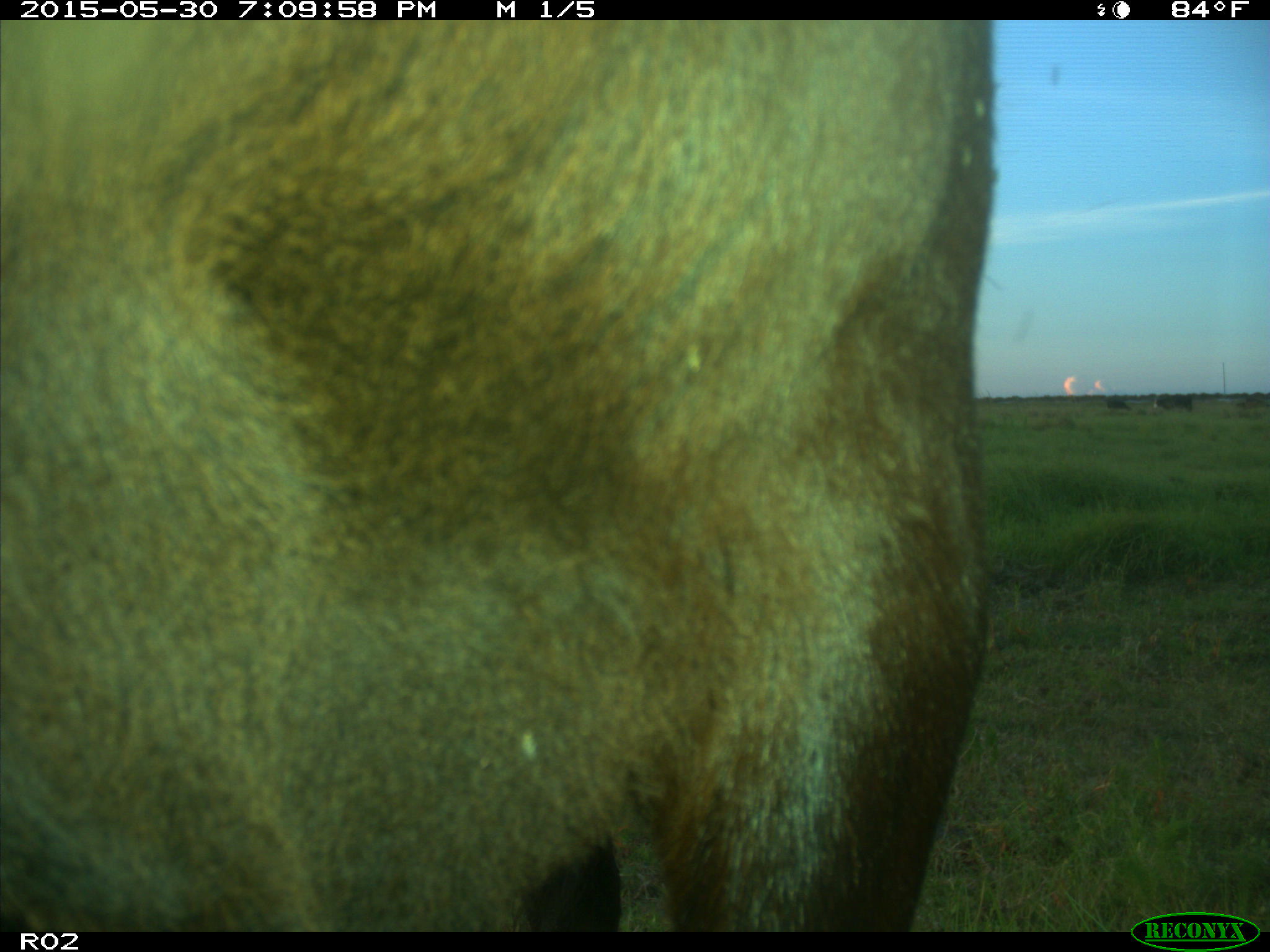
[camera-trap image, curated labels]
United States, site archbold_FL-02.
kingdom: Animalia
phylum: Chordata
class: Mammalia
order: Artiodactyla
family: Bovidae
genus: Bos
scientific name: Bos taurus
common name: domestic cow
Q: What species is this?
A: Bos taurus (domestic cow).